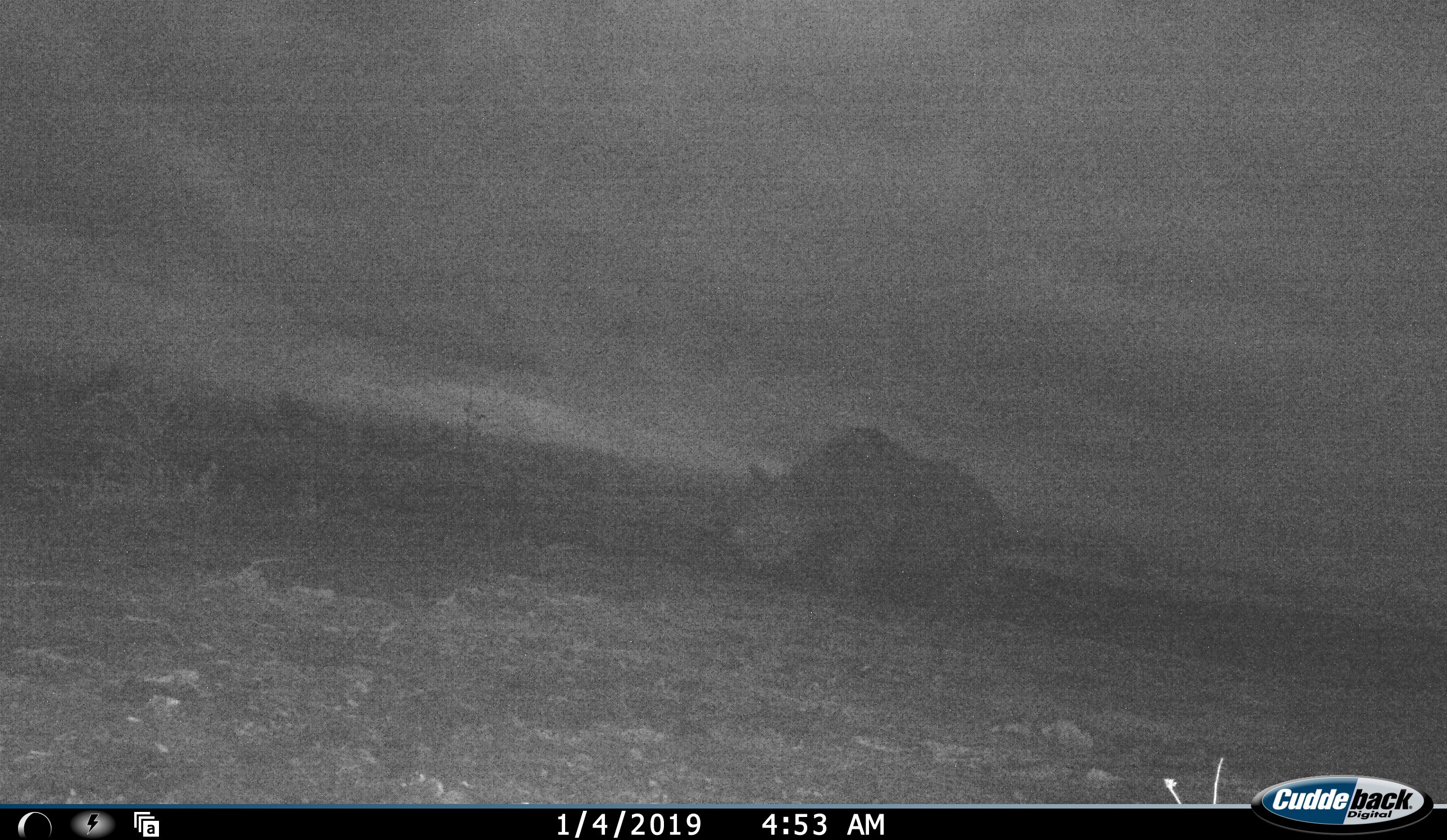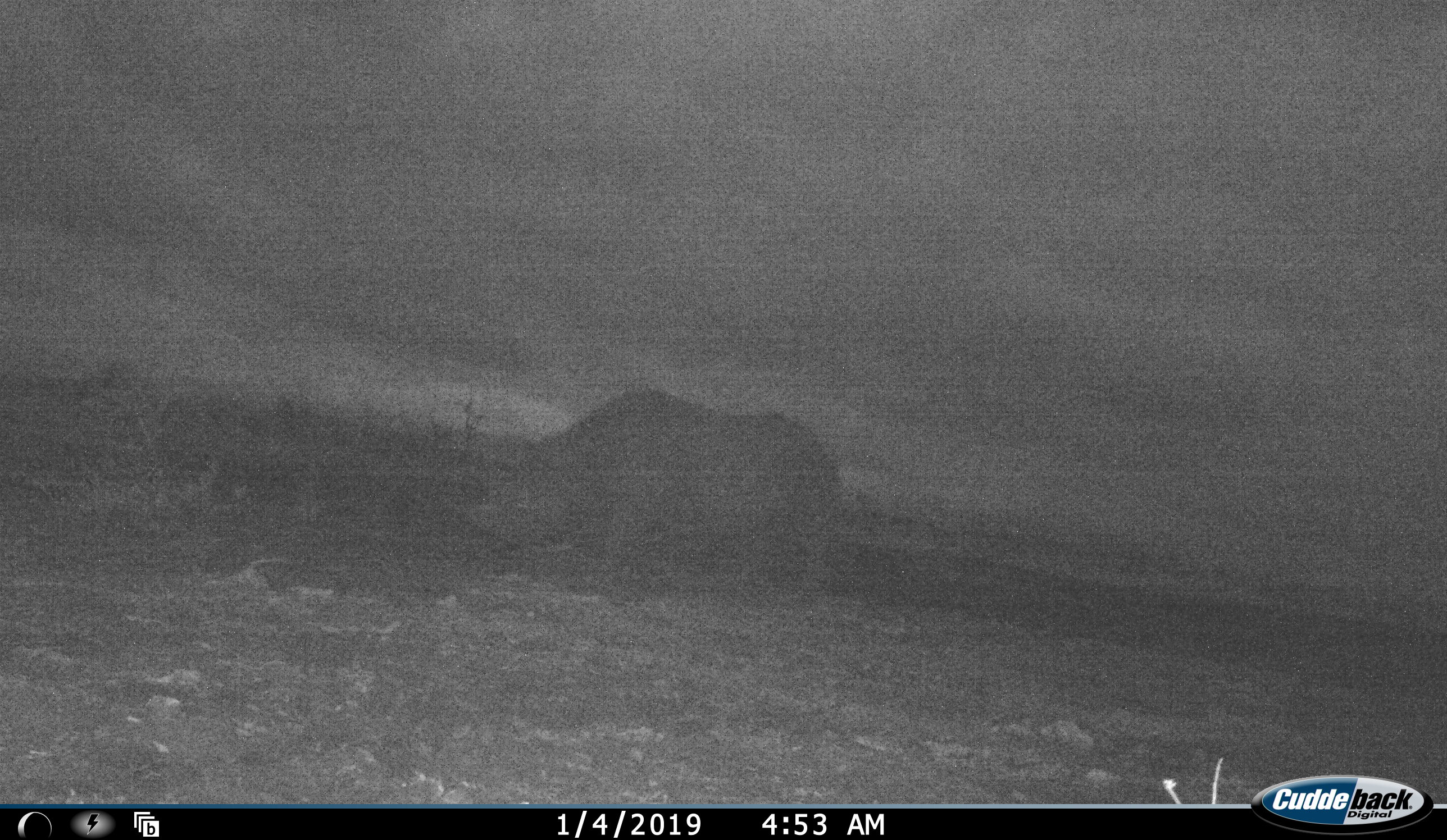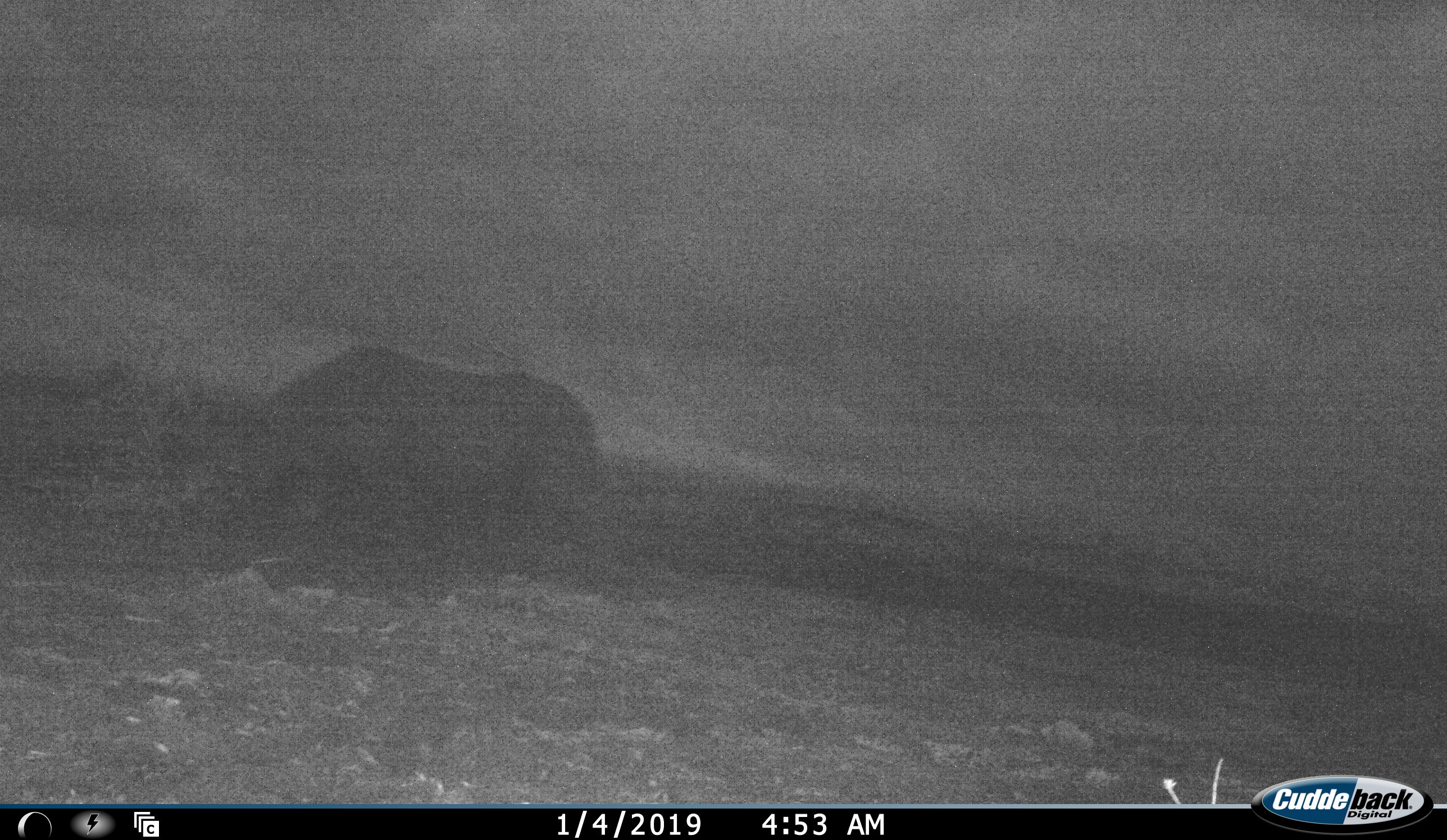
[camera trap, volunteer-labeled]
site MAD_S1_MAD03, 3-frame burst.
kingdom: Animalia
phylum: Chordata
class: Mammalia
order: Perissodactyla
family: Rhinocerotidae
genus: Diceros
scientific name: Diceros bicornis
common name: black rhinoceros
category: rhinocerosblack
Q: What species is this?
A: Rhinocerosblack (black rhinoceros) (Diceros bicornis).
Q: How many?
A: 1.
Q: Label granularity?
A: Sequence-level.